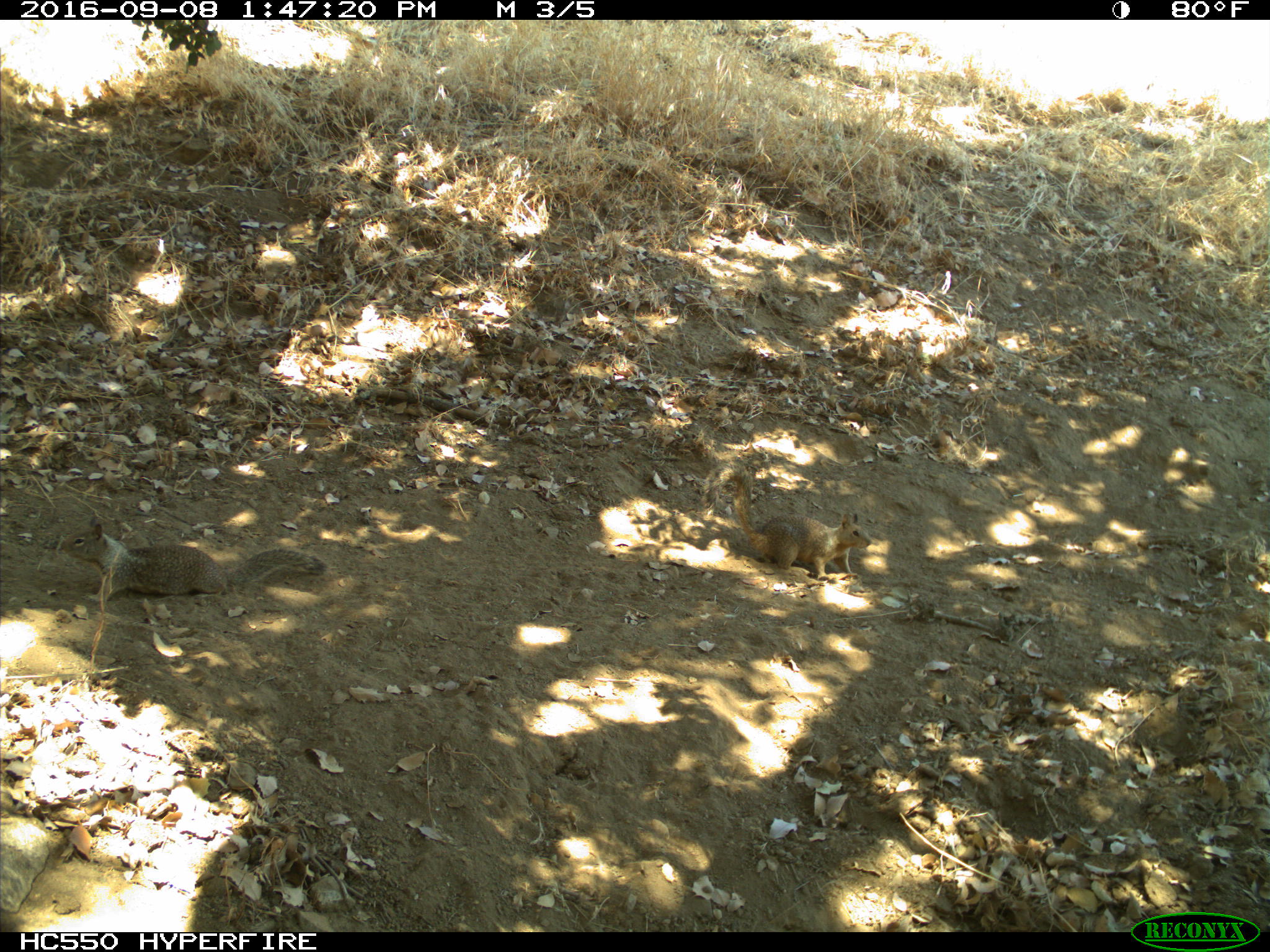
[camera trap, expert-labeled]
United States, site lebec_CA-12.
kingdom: Animalia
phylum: Chordata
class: Mammalia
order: Rodentia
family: Sciuridae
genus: Otospermophilus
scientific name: Otospermophilus beecheyi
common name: california ground squirrel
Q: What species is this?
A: Otospermophilus beecheyi (california ground squirrel).